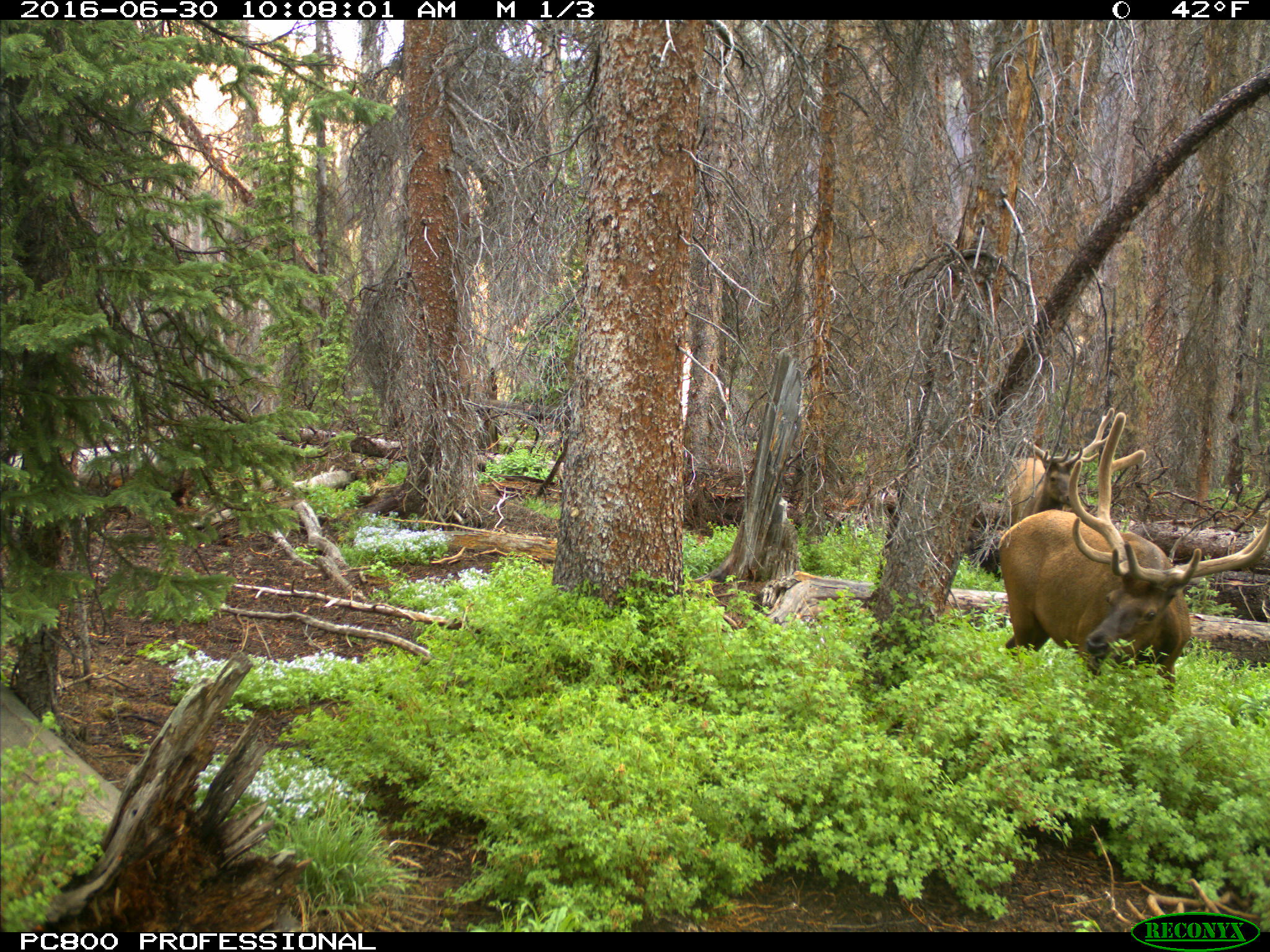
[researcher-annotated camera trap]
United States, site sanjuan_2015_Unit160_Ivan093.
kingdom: Animalia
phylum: Chordata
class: Mammalia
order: Artiodactyla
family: Cervidae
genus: Cervus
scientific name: Cervus elaphus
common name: red deer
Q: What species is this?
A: Cervus elaphus (red deer).